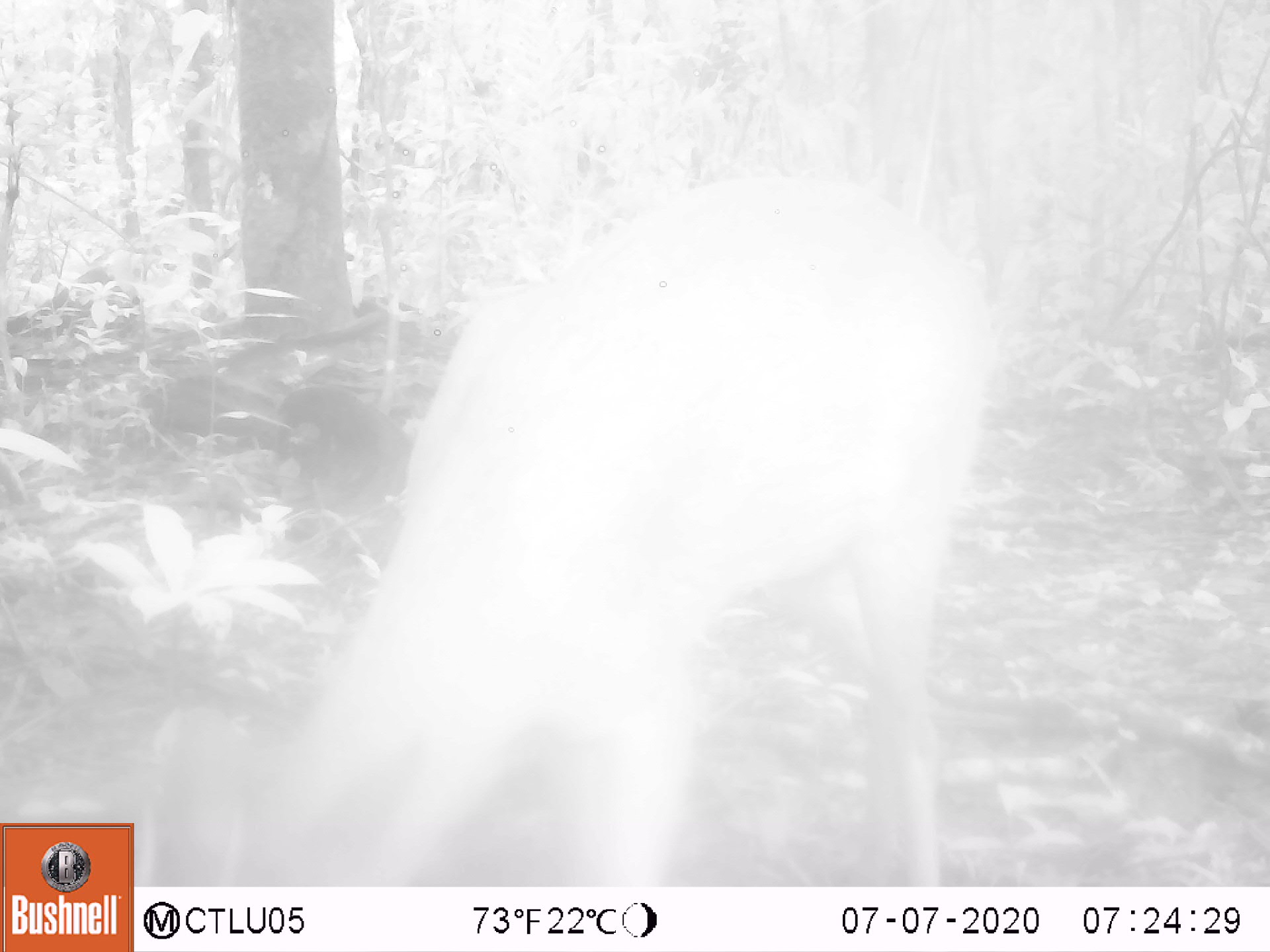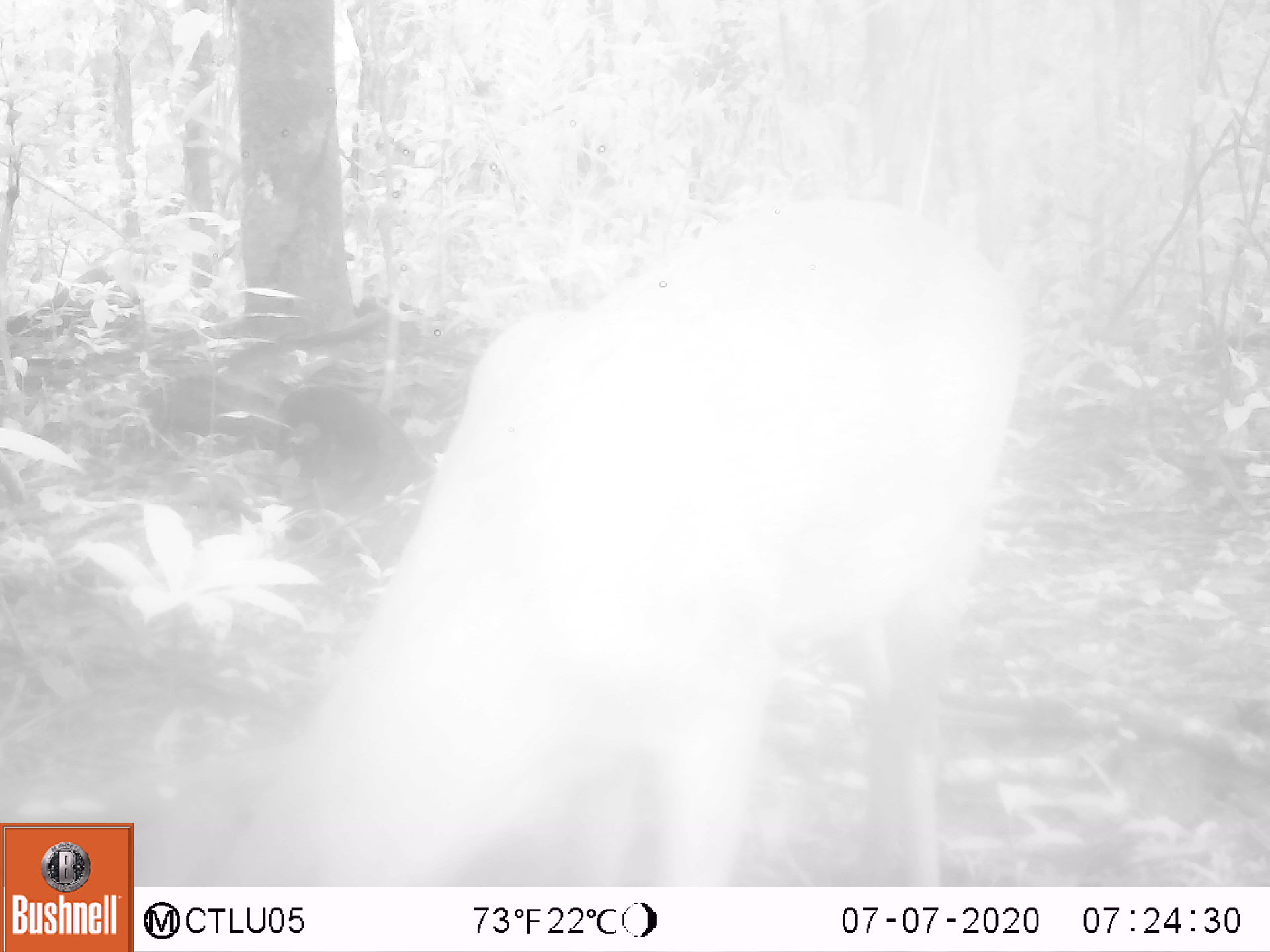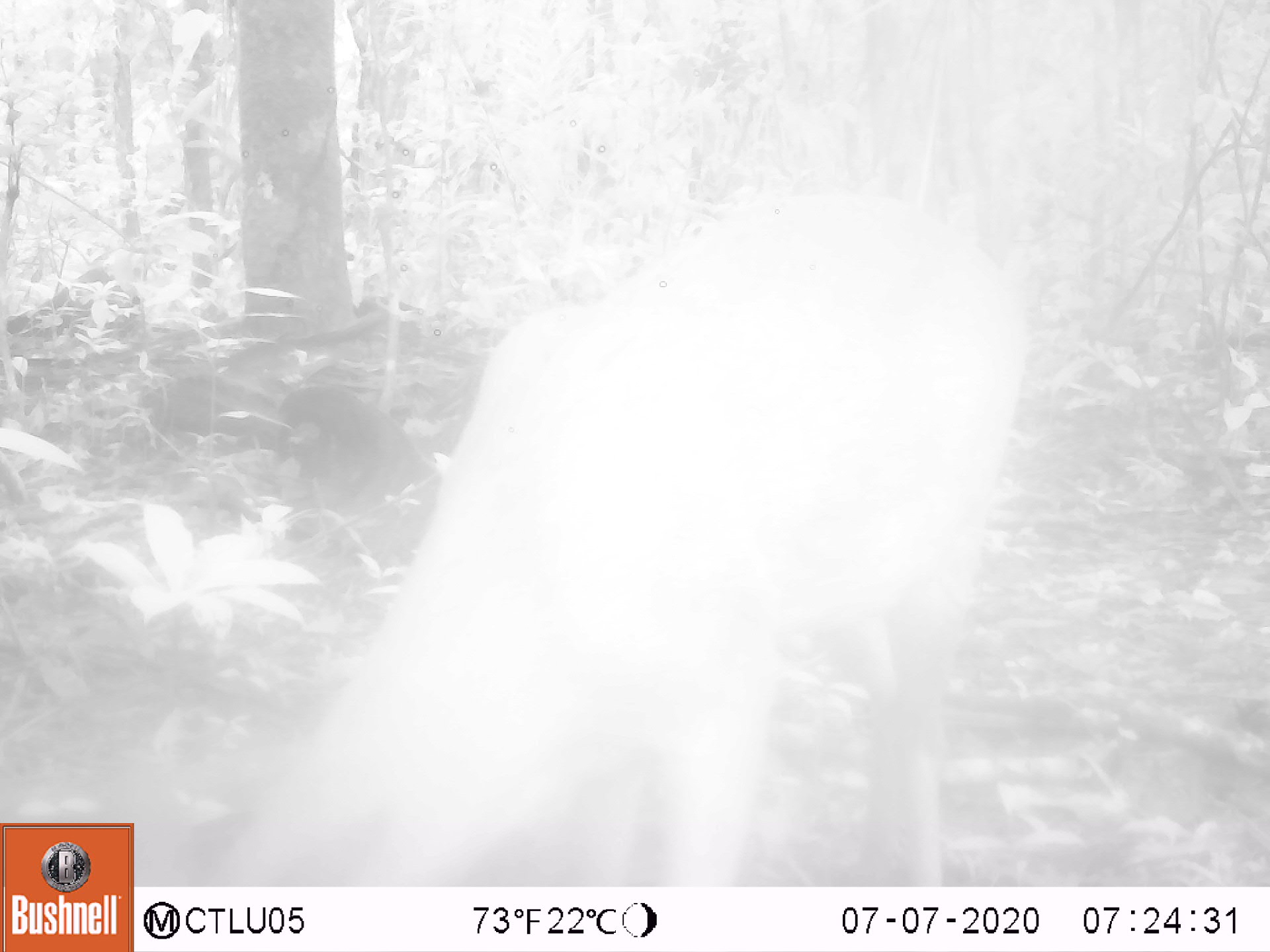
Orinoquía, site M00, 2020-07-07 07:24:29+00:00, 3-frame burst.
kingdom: Animalia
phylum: Chordata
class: Mammalia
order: Artiodactyla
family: Cervidae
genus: Mazama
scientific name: Mazama americana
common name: red brocket deer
Red brocket deer (Mazama americana).